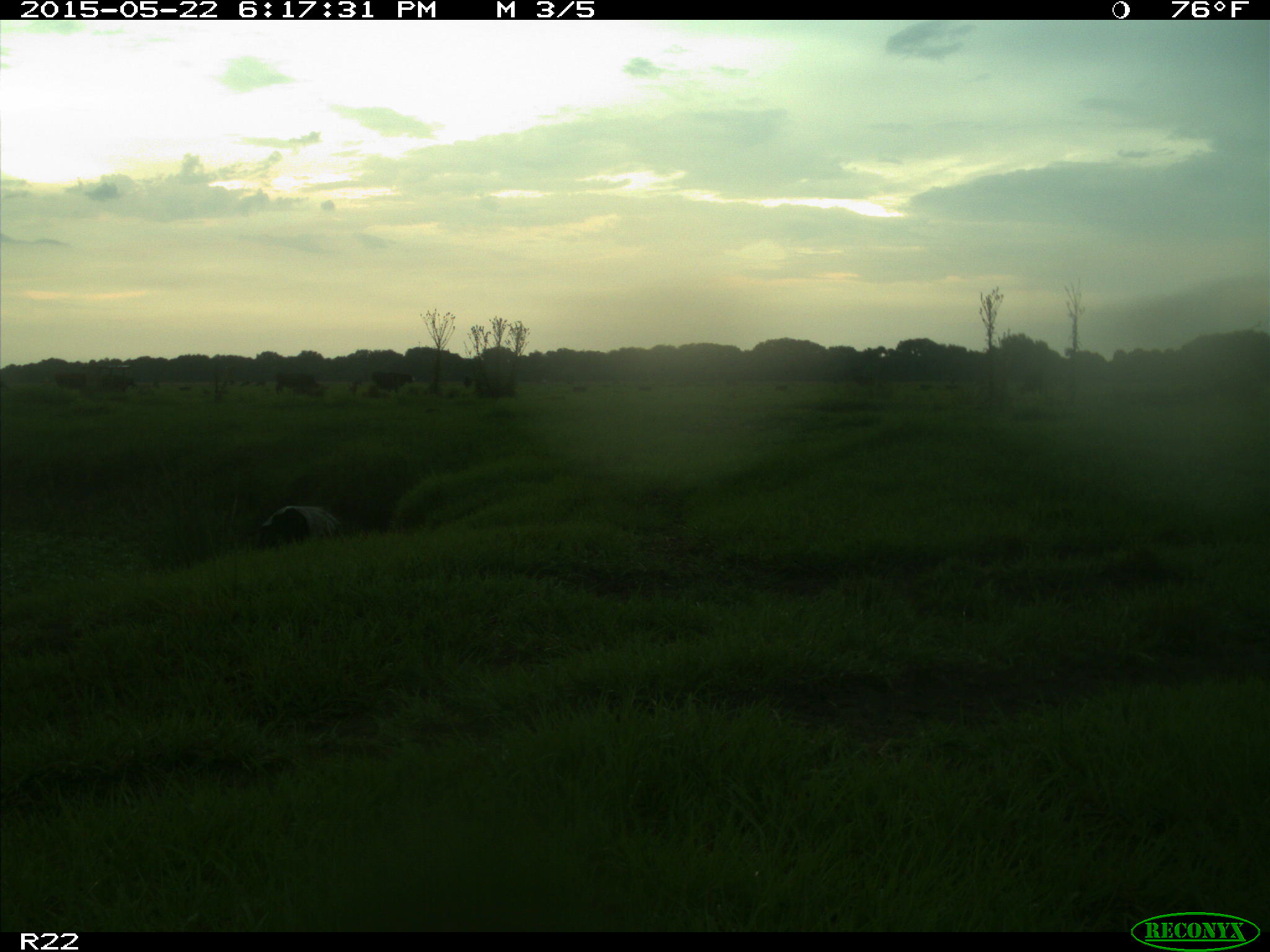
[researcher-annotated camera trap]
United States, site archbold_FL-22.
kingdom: Animalia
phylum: Chordata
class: Mammalia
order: Artiodactyla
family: Bovidae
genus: Bos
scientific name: Bos taurus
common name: domestic cow